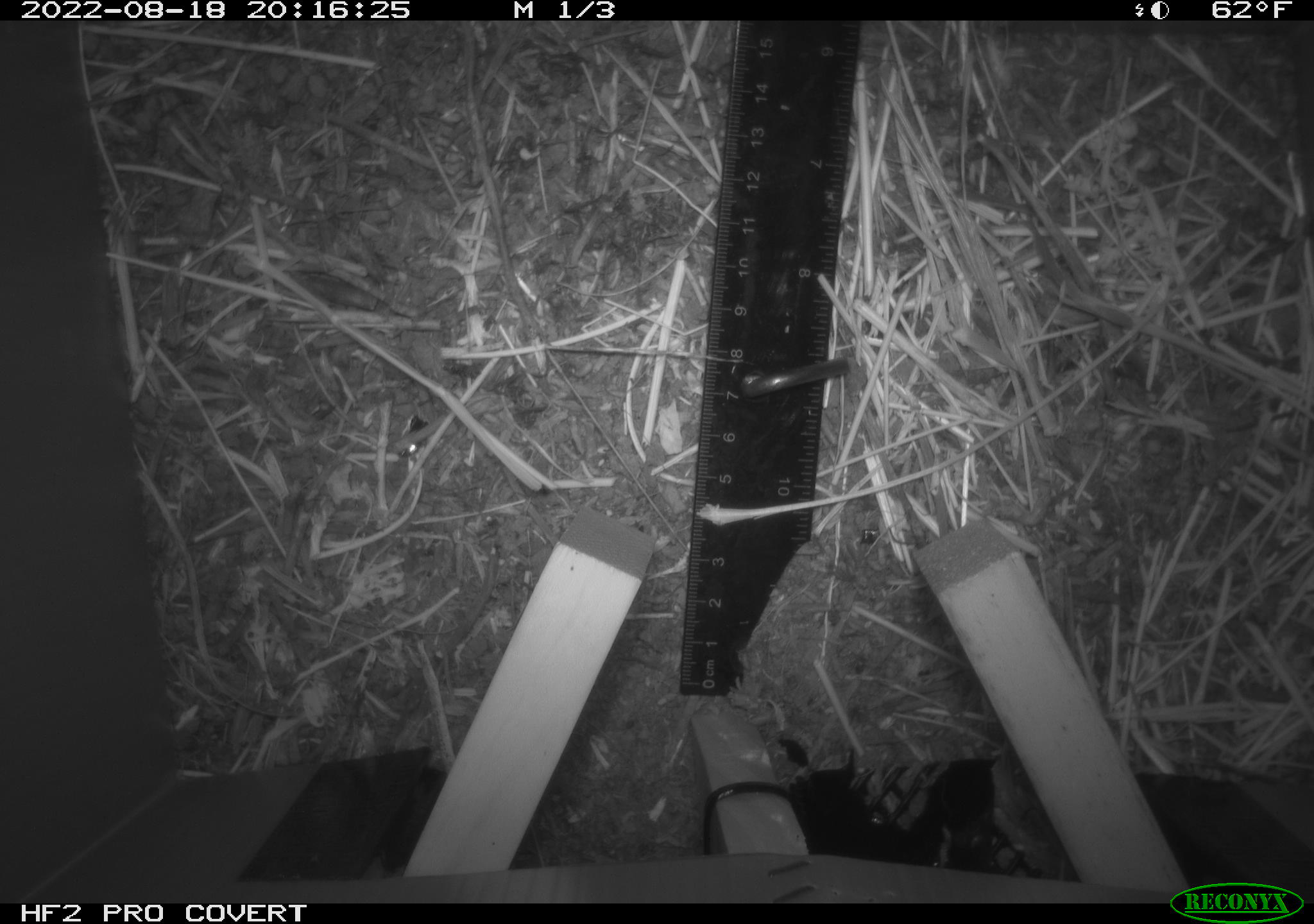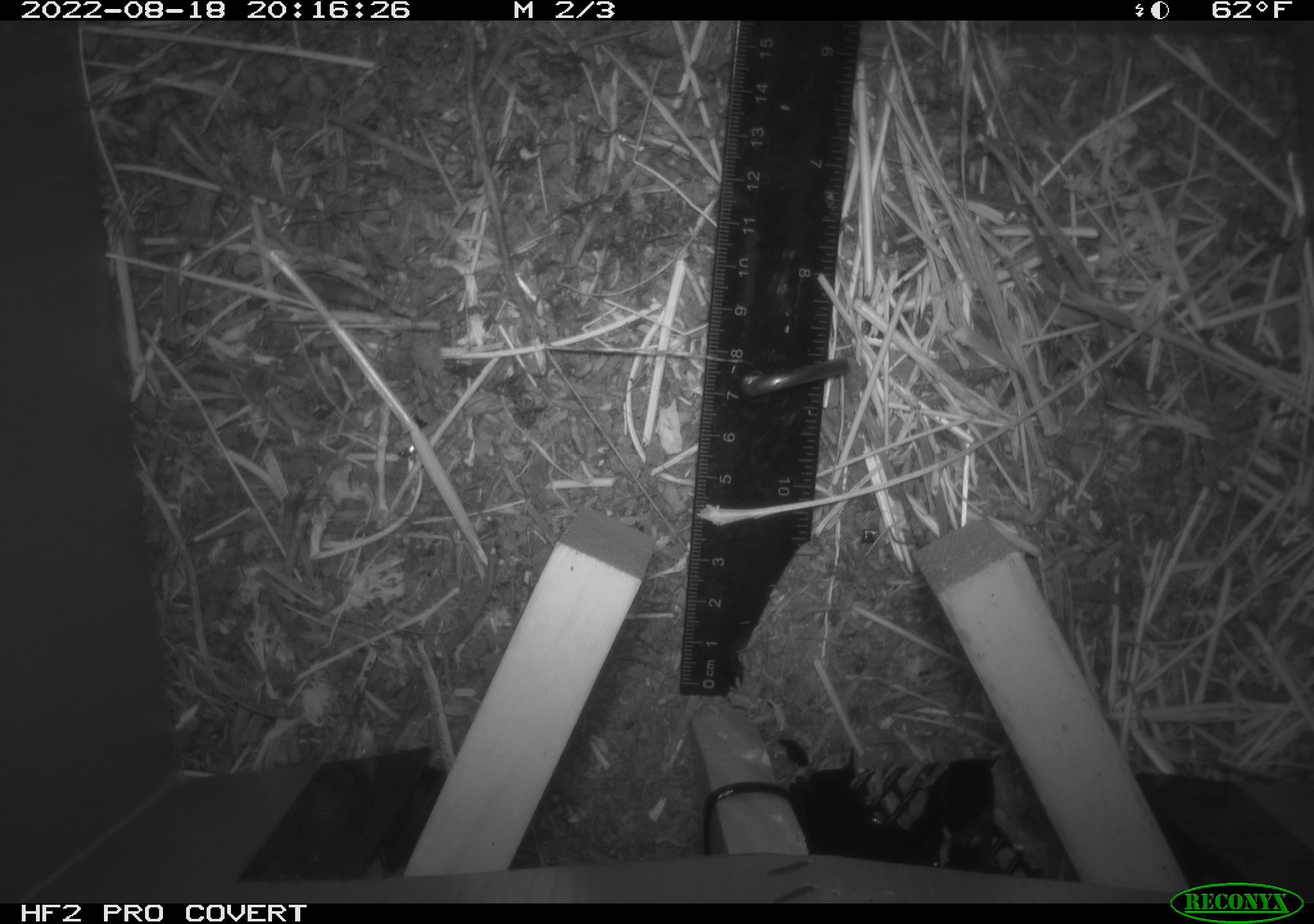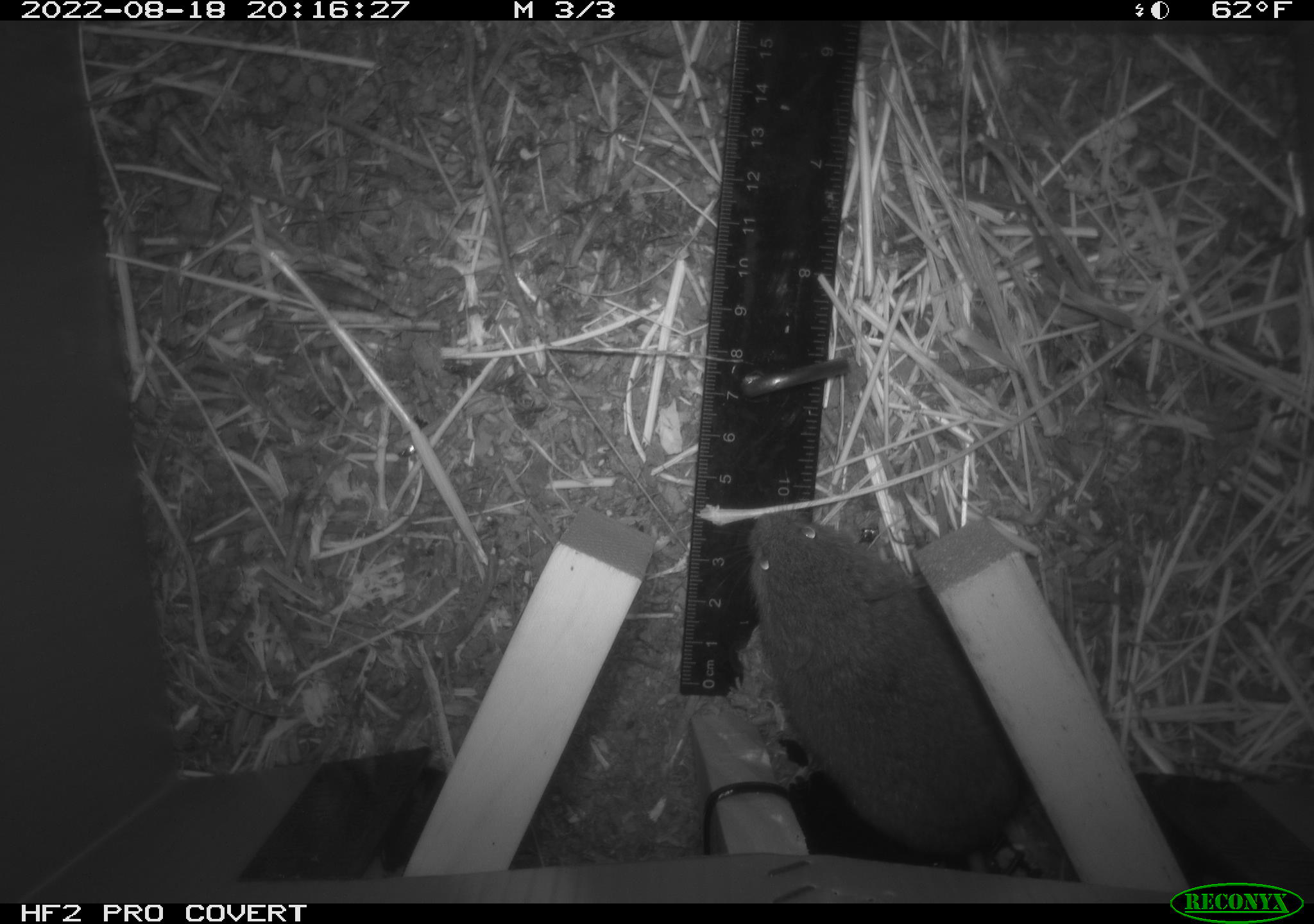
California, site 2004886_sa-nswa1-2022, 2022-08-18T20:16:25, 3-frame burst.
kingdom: Animalia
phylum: Chordata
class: Mammalia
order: Rodentia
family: Cricetidae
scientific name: Cricetidae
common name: hamsters, voles, lemmings, and allies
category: cricetidae family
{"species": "cricetidae family (hamsters, voles, lemmings, and allies) (Cricetidae)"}